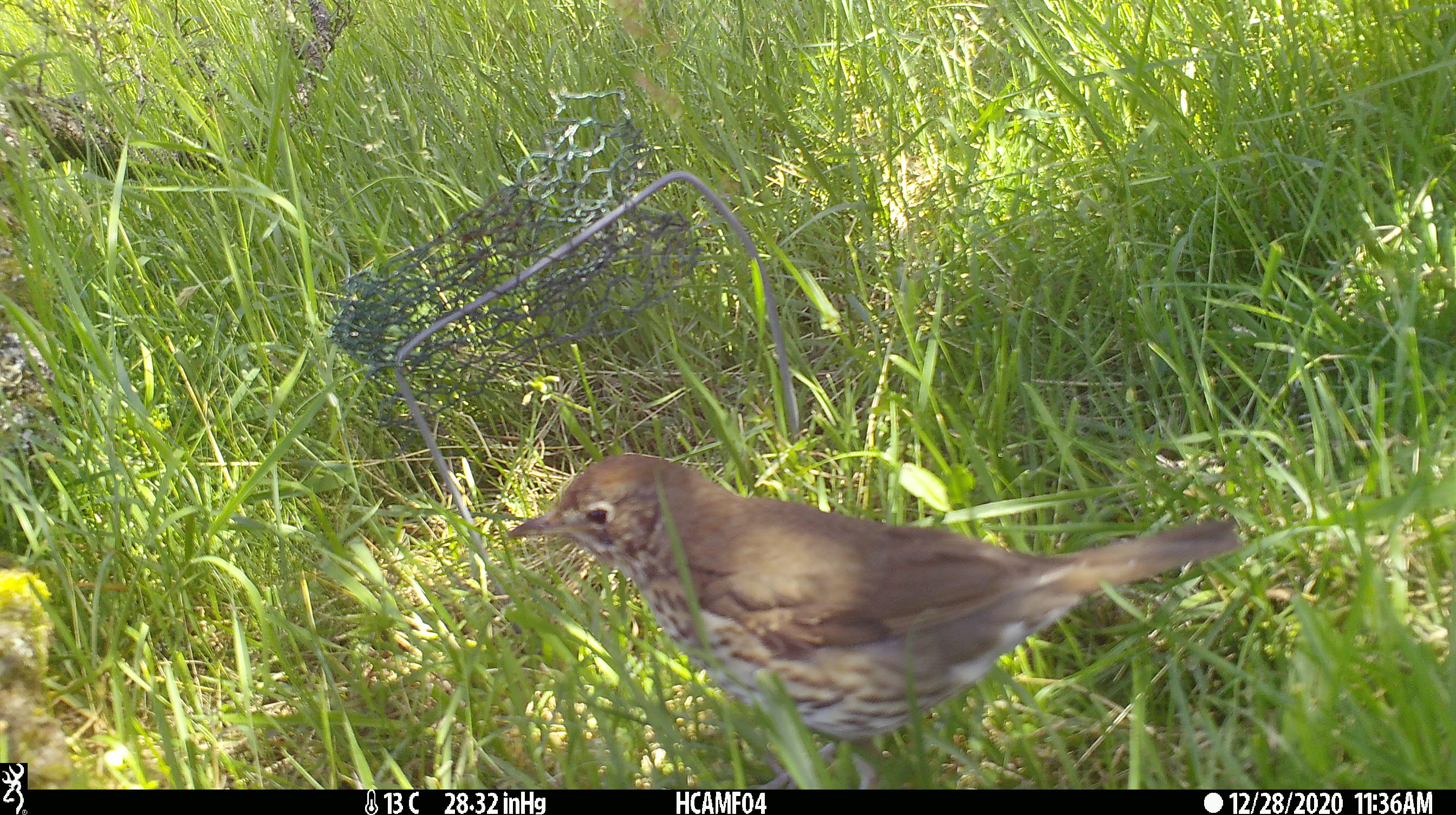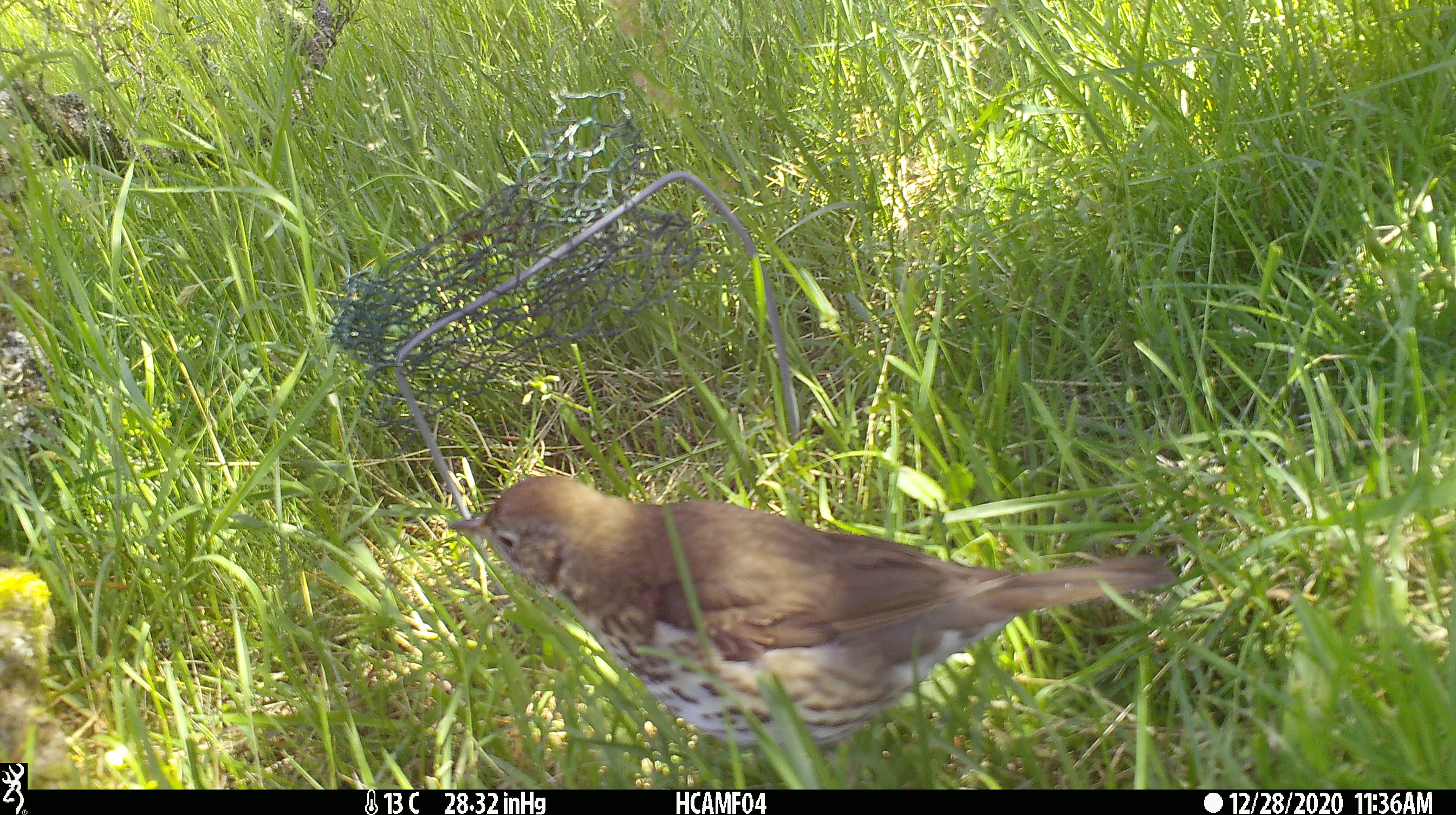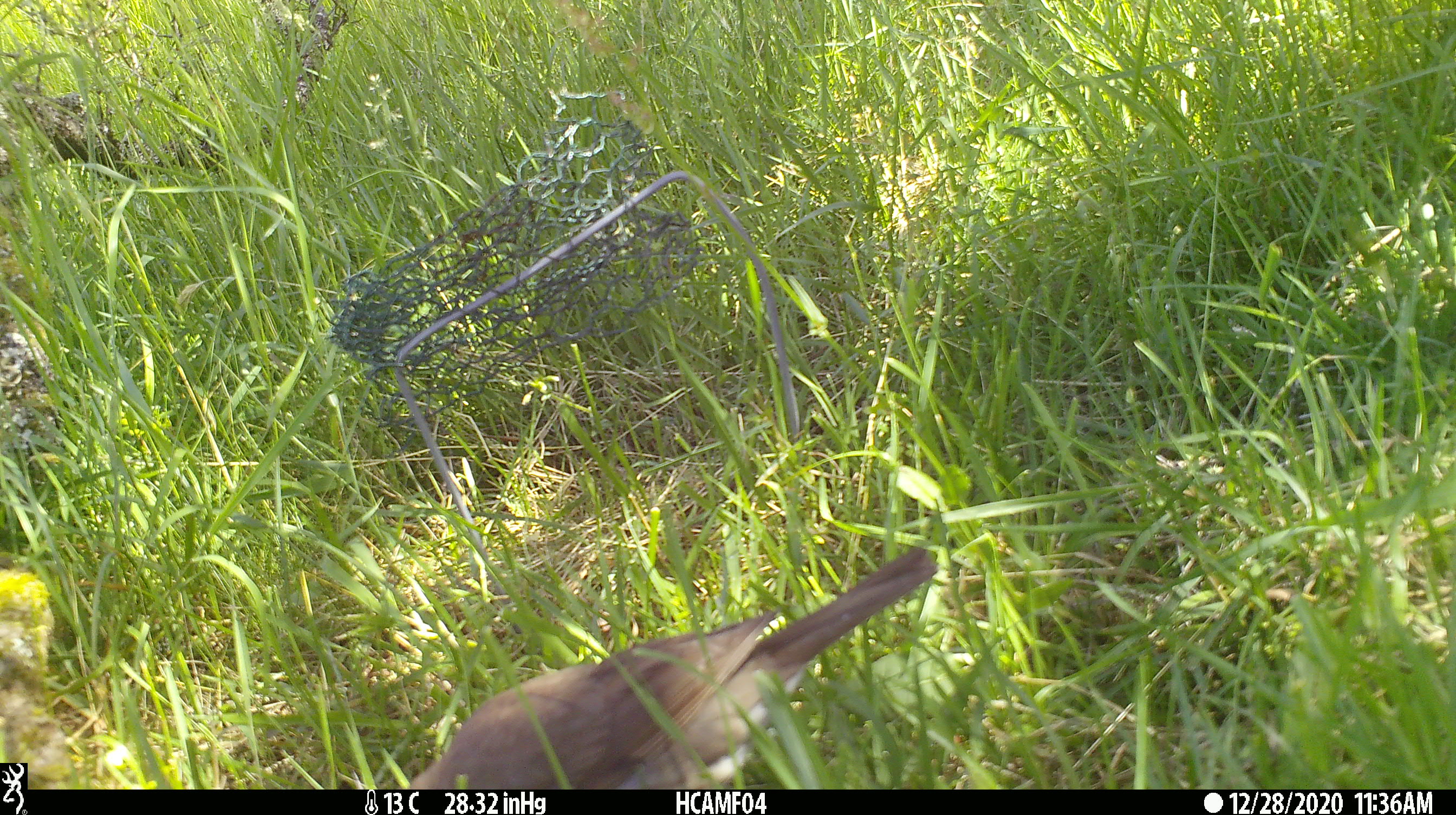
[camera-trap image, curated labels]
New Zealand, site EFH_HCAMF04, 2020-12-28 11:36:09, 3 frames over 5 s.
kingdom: Animalia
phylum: Chordata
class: Aves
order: Passeriformes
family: Turdidae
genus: Turdus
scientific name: Turdus philomelos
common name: song thrush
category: thrush